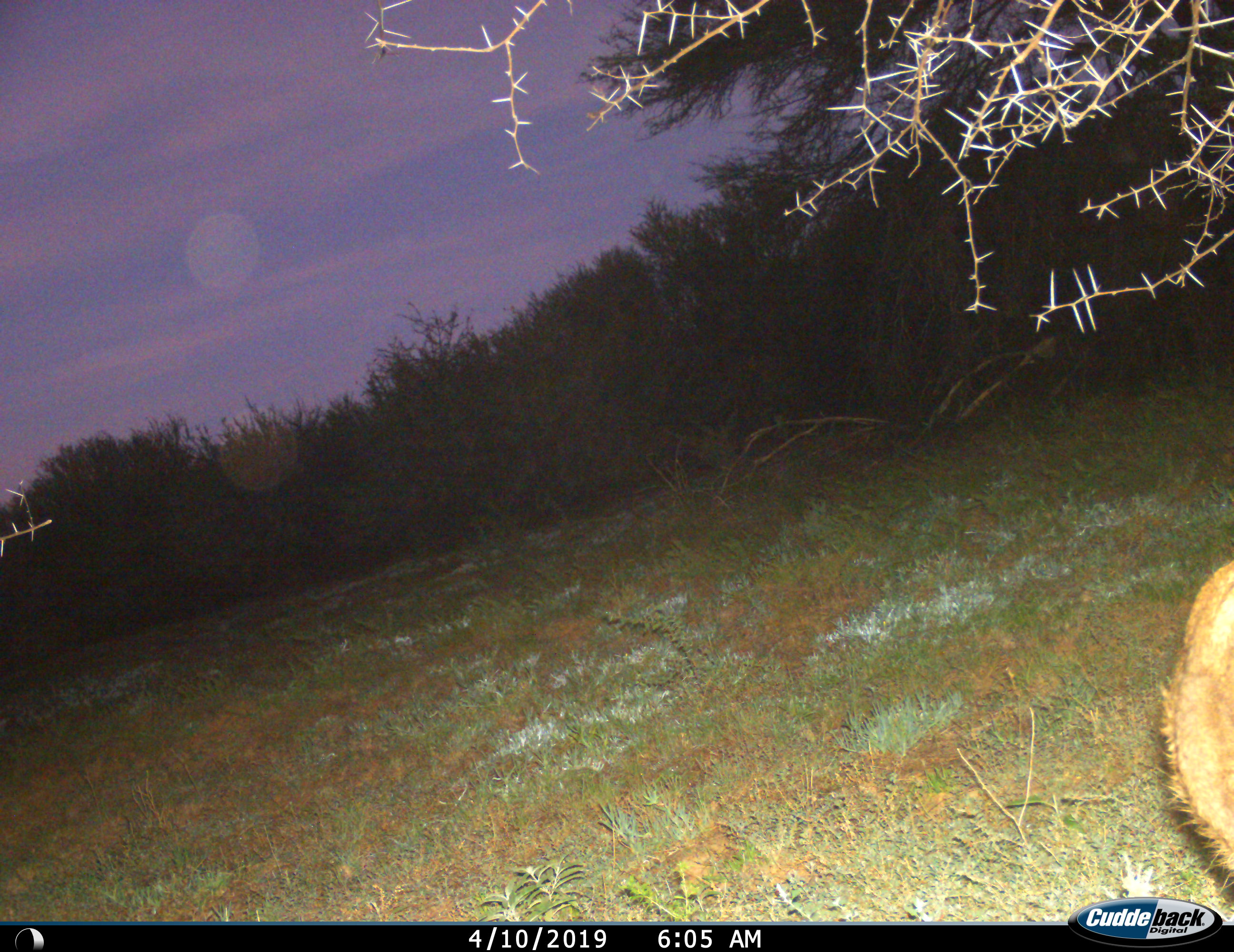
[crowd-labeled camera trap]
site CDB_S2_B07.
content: unidentified animal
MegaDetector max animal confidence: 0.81